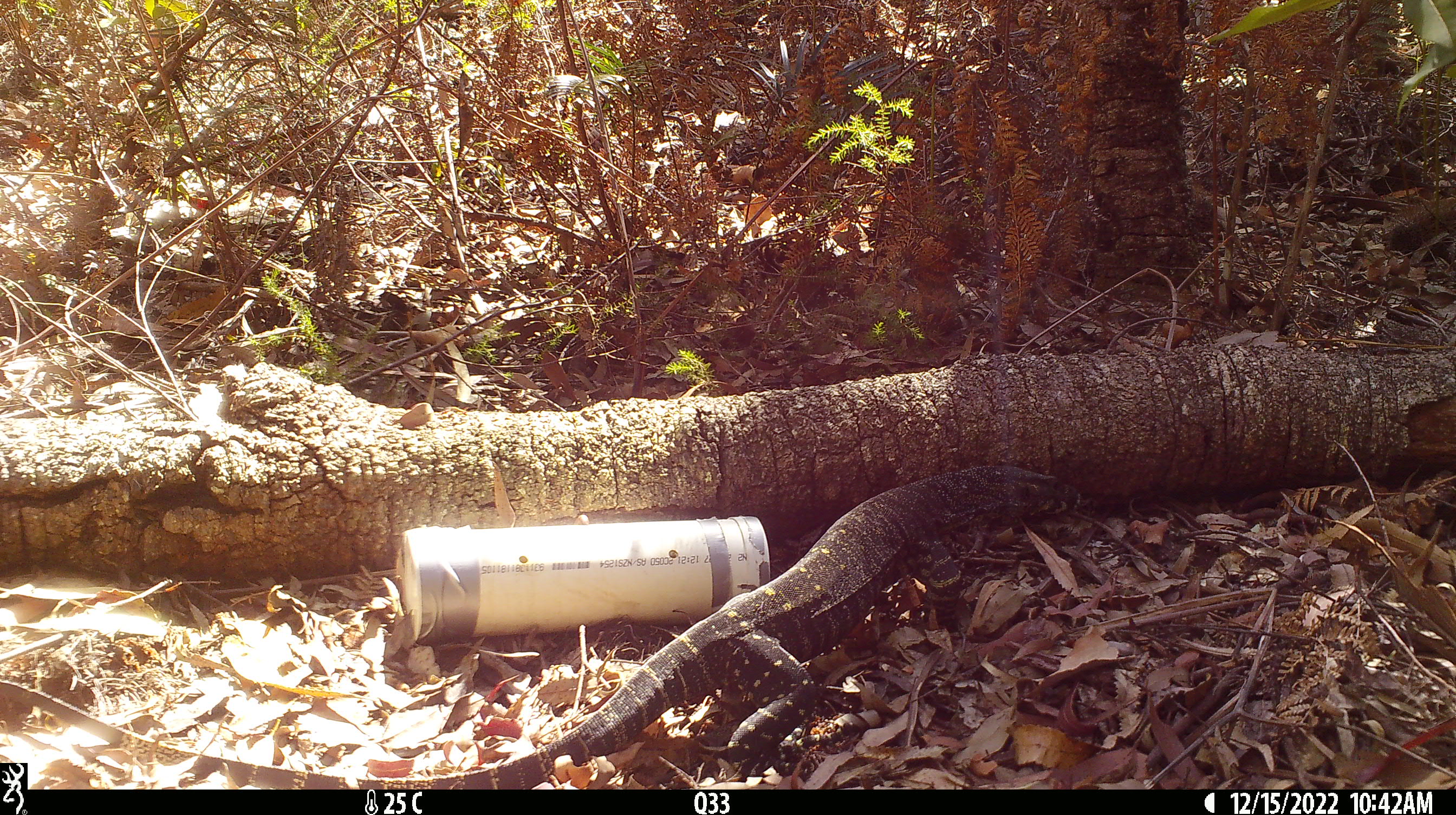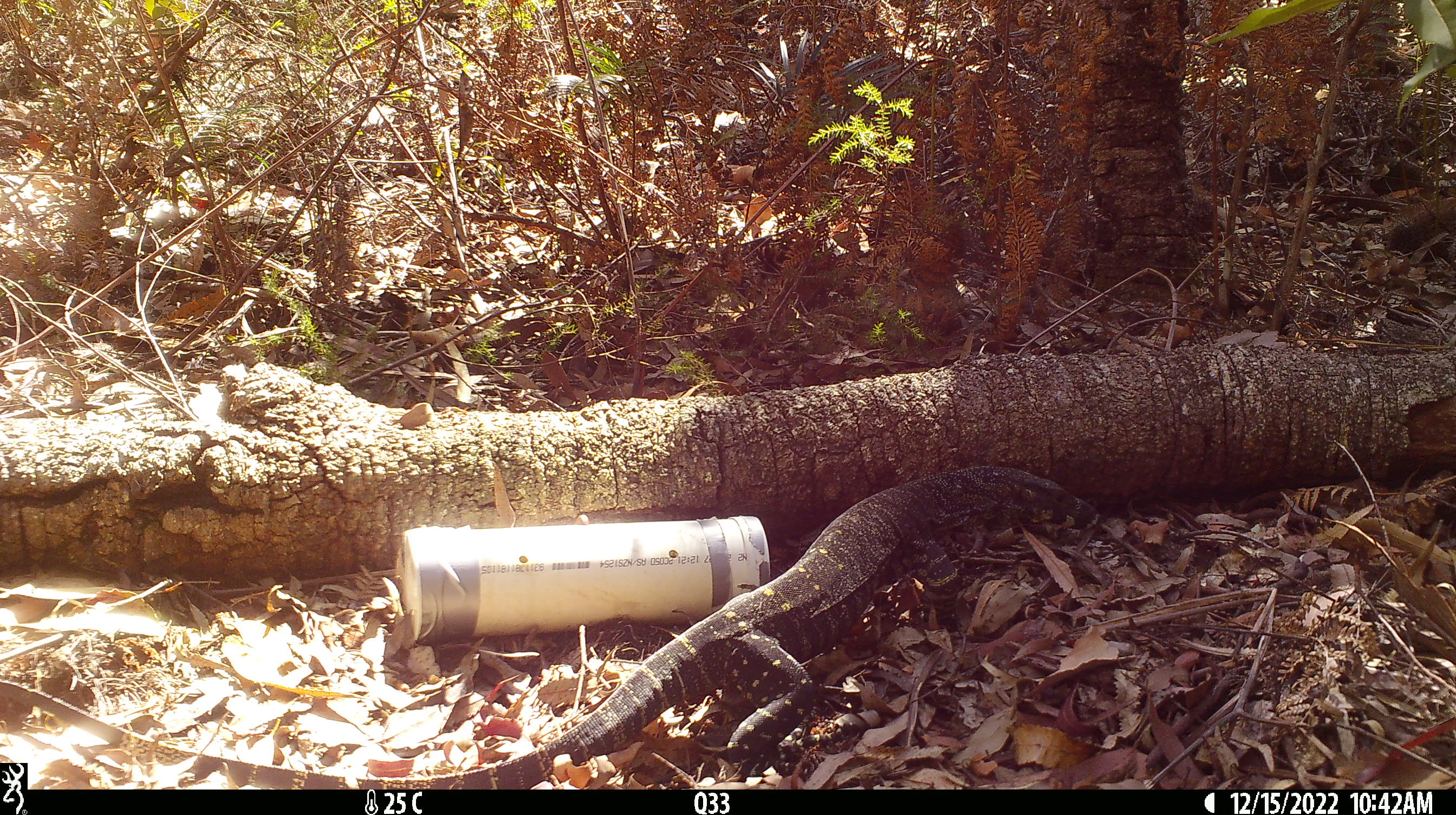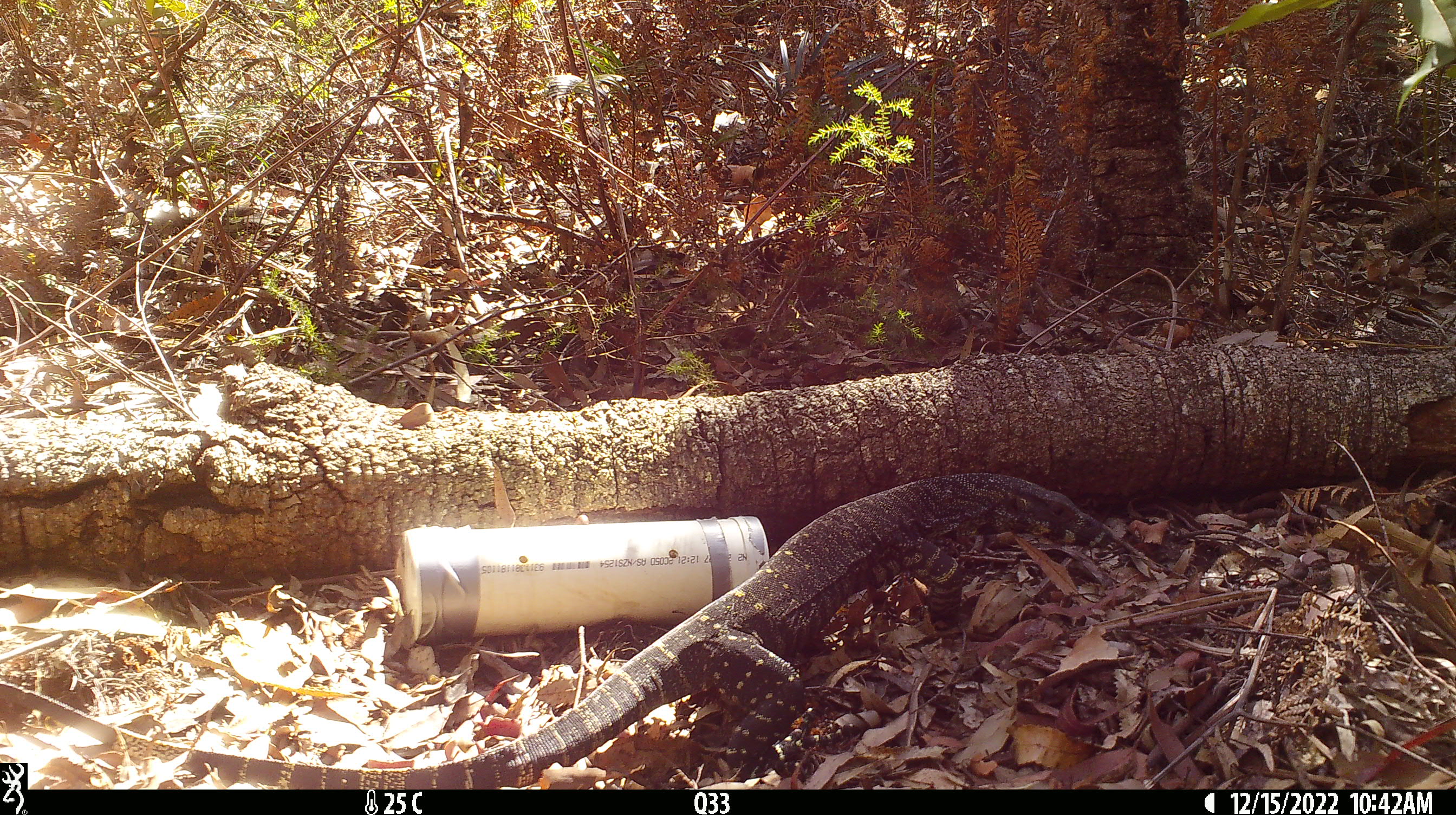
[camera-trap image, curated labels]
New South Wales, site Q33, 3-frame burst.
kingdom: Animalia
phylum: Chordata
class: Reptilia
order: Squamata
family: Varanidae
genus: Varanus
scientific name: Varanus varius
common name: lace monitor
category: goanna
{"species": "goanna (lace monitor) (Varanus varius)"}